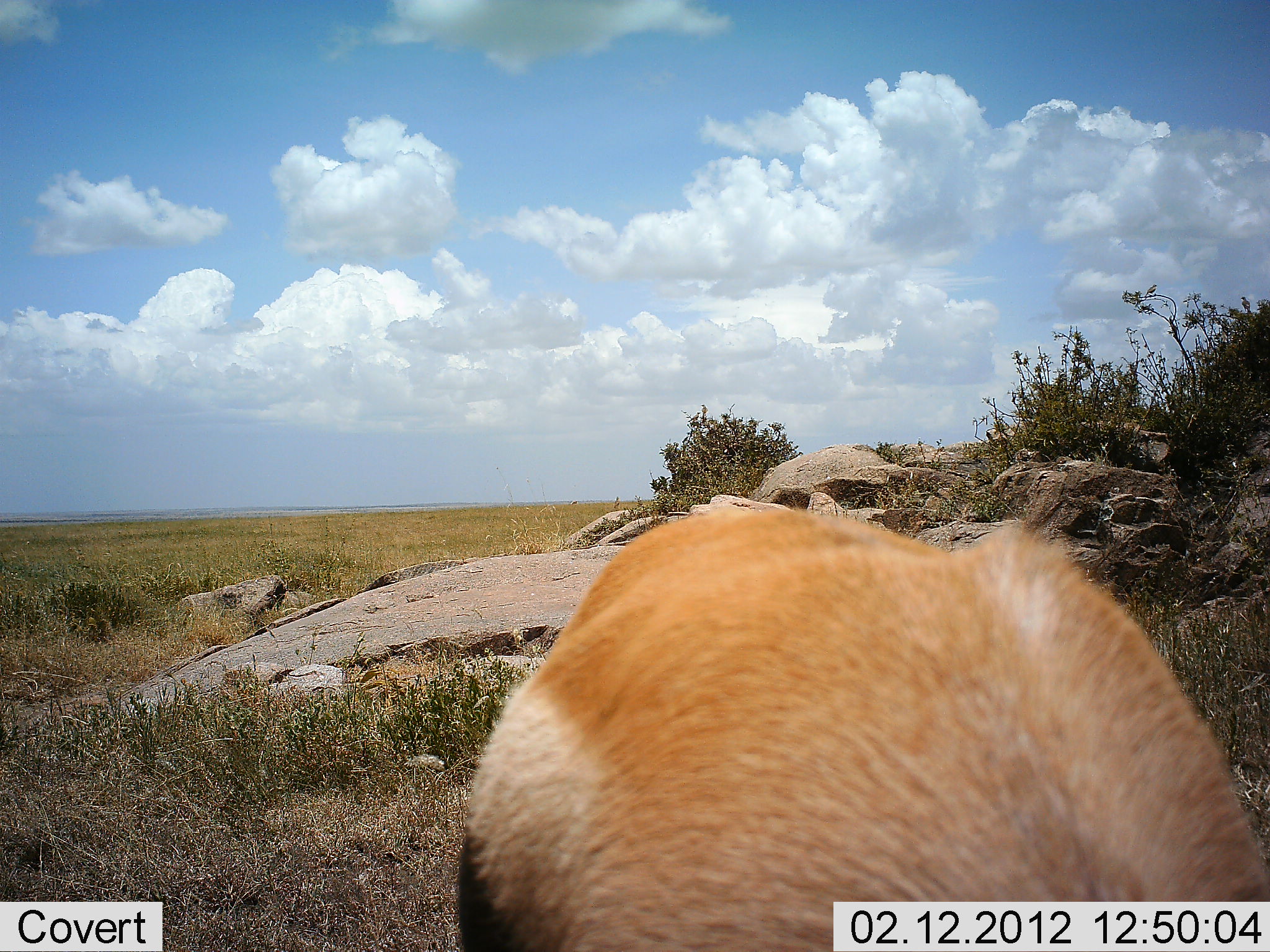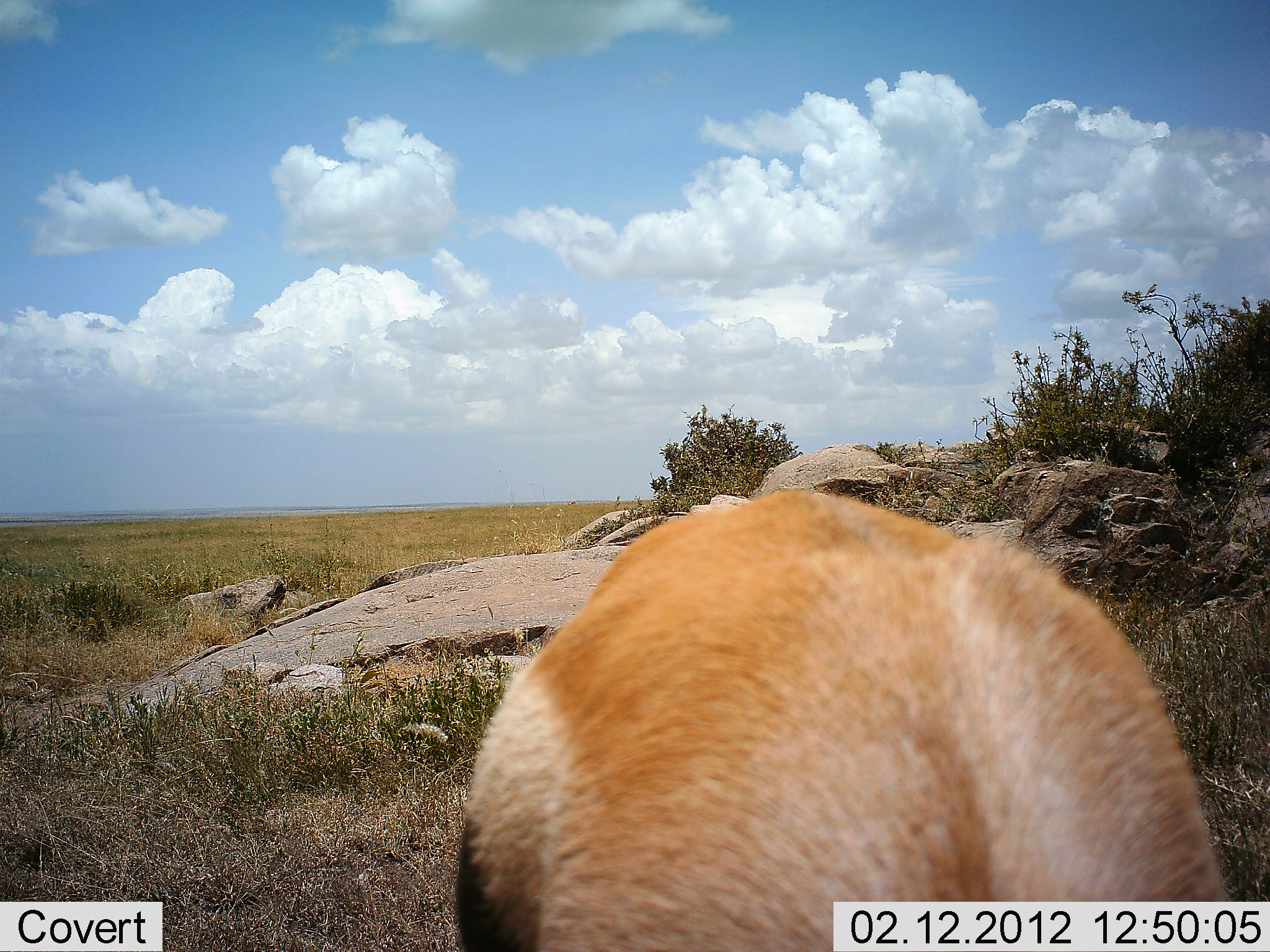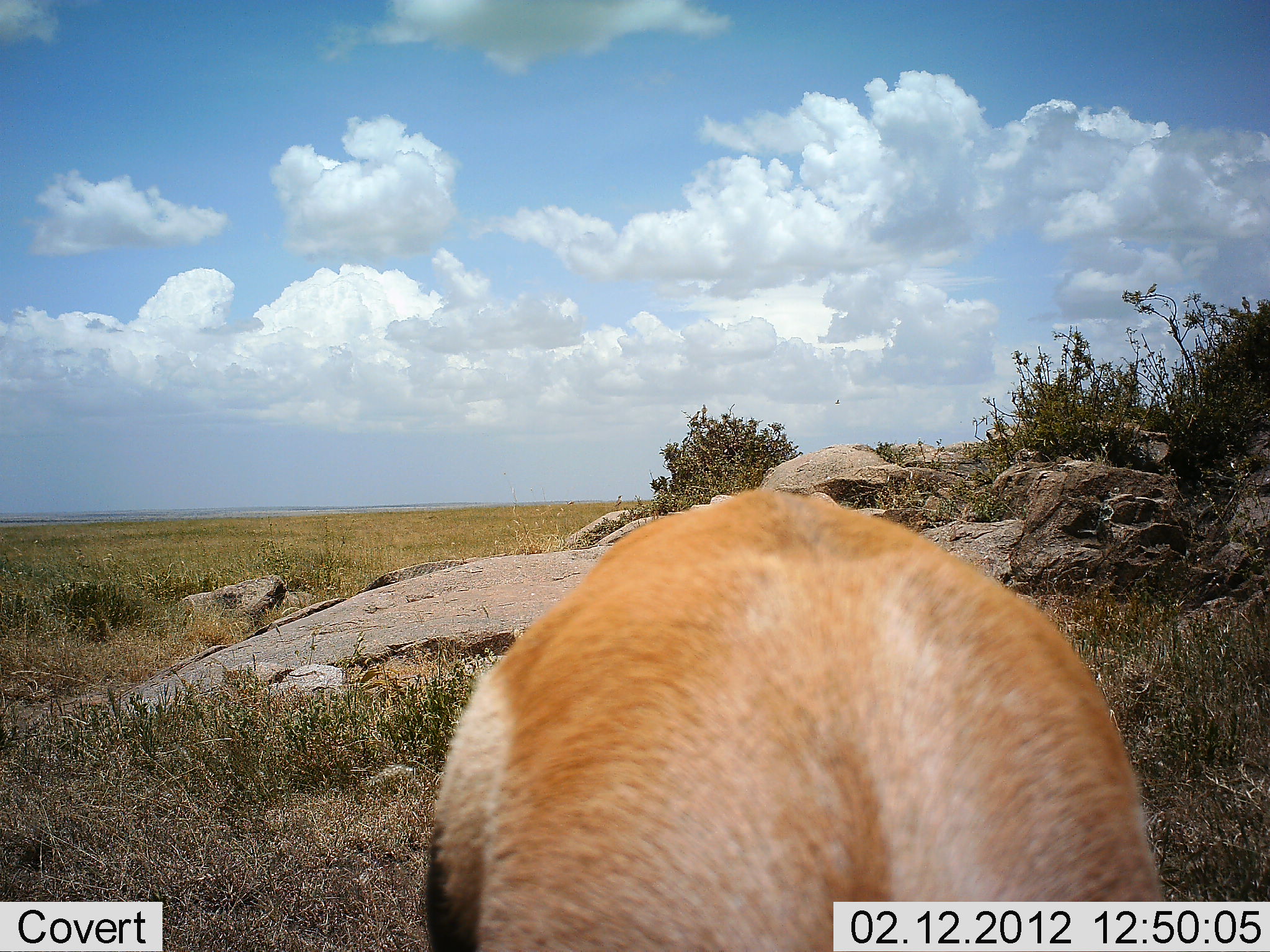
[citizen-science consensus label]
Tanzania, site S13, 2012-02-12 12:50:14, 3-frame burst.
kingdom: Animalia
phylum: Chordata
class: Mammalia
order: Artiodactyla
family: Bovidae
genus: Eudorcas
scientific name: Eudorcas thomsonii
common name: thomson's gazelle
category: gazellethomsons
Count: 1.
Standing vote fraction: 36%.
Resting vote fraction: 0%.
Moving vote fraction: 9%.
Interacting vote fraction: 0%.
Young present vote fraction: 0%.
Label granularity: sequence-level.